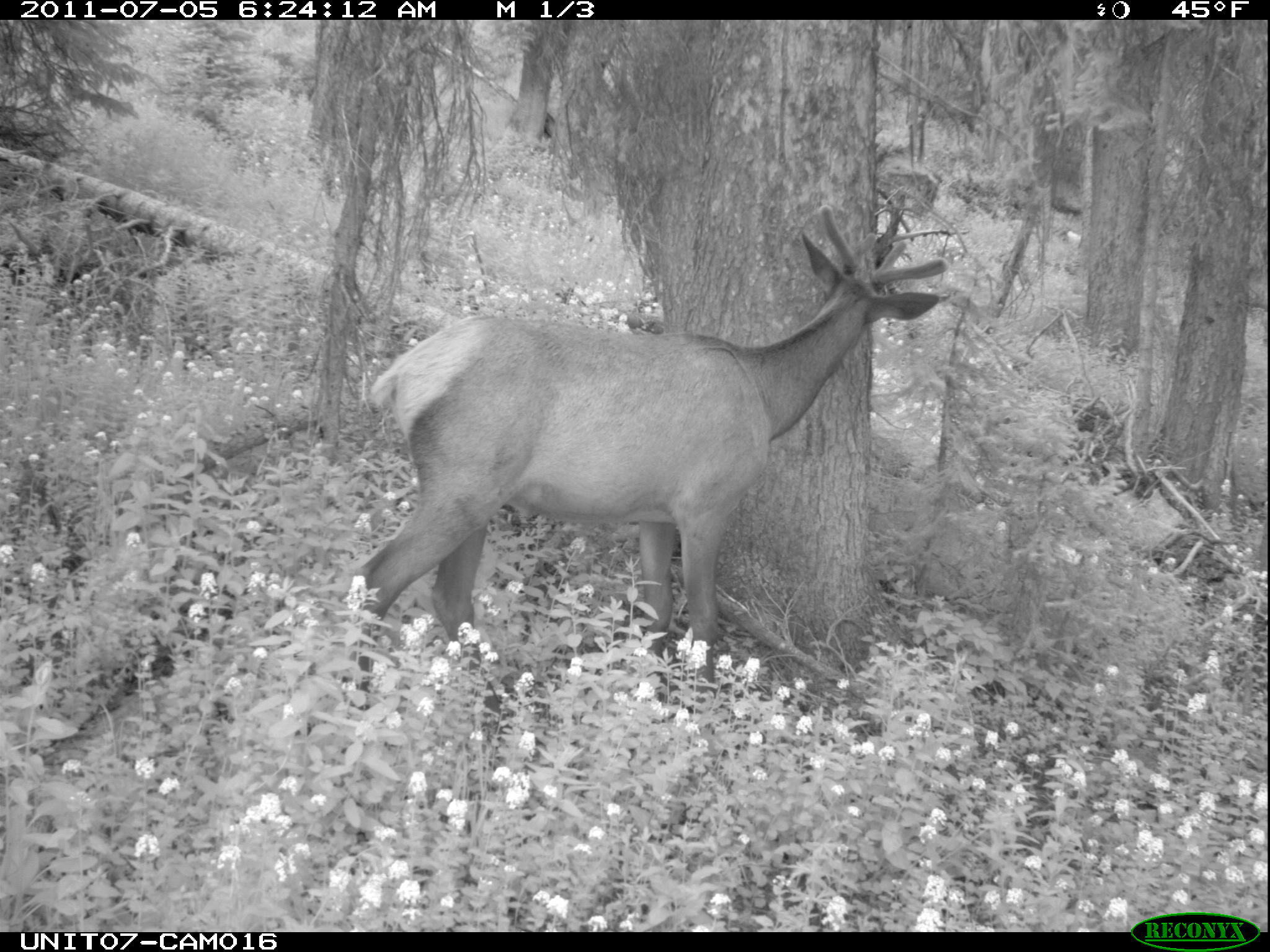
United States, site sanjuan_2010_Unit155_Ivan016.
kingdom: Animalia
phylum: Chordata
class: Mammalia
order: Artiodactyla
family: Cervidae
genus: Cervus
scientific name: Cervus elaphus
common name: red deer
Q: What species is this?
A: Cervus elaphus (red deer).